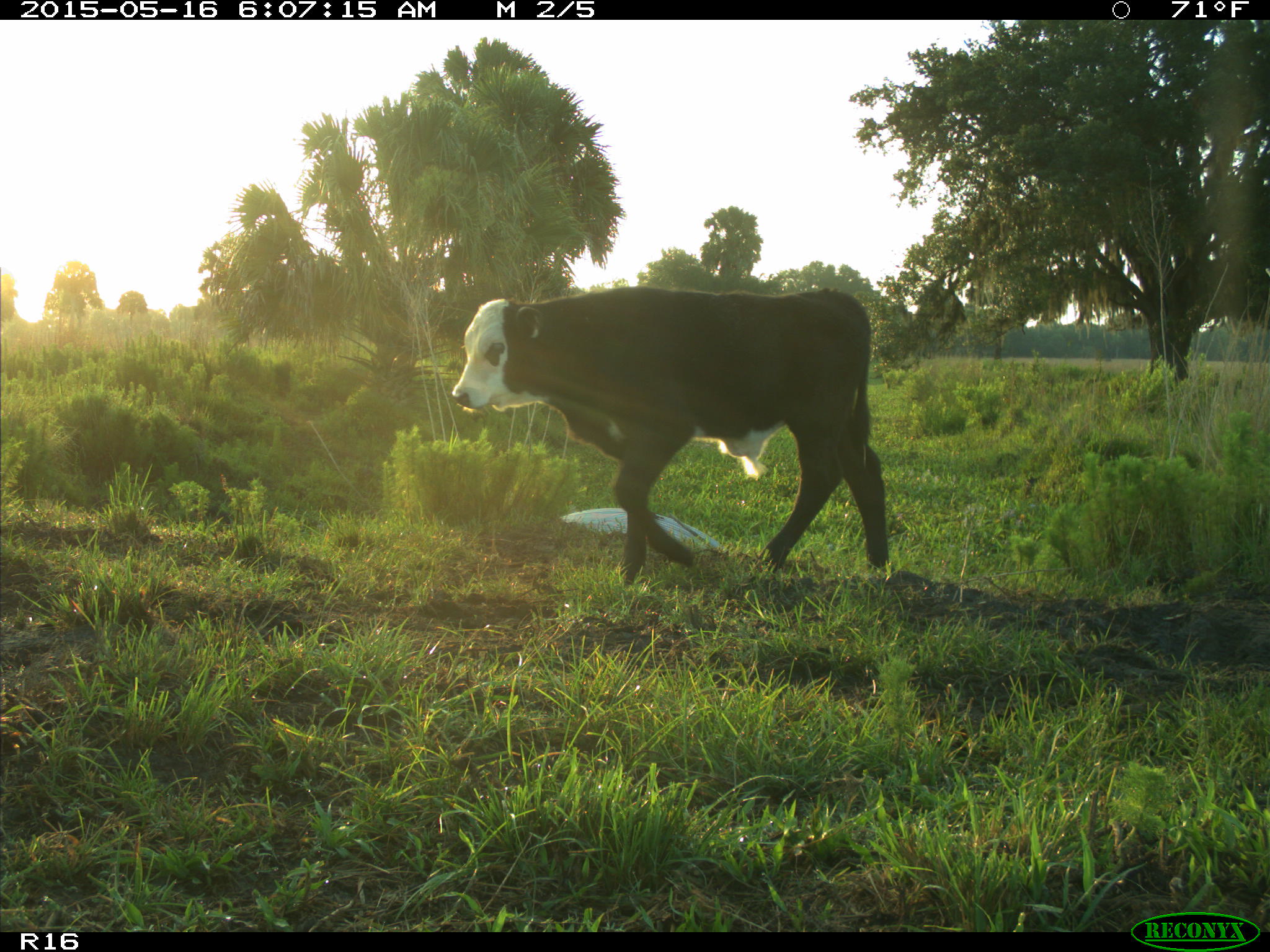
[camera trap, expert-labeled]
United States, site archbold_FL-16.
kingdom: Animalia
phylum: Chordata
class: Mammalia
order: Artiodactyla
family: Bovidae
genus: Bos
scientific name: Bos taurus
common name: domestic cow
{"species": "Bos taurus (domestic cow)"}